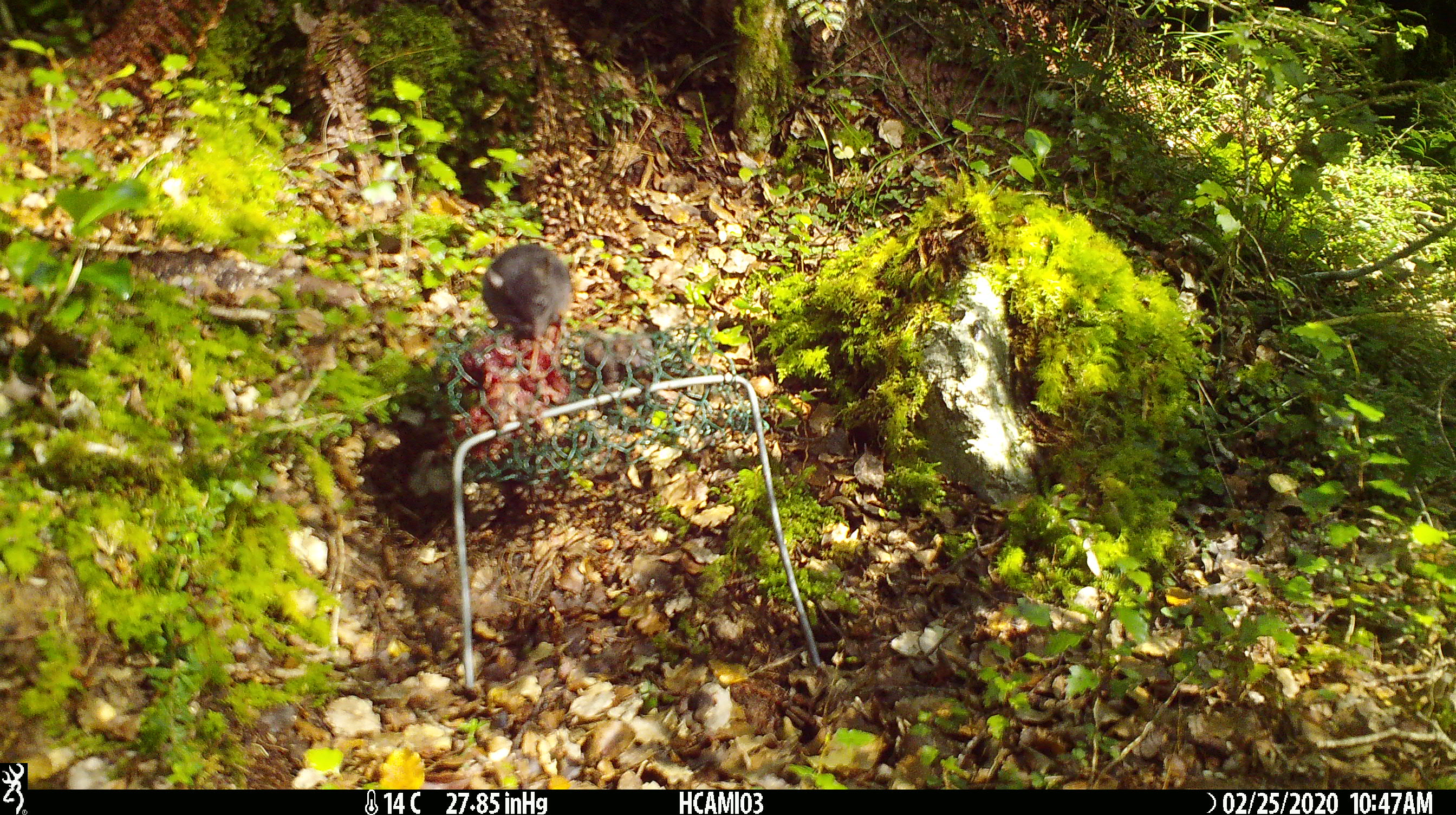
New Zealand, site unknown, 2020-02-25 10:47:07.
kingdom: Animalia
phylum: Chordata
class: Mammalia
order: Rodentia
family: Muridae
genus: Mus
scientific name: Mus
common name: mouse